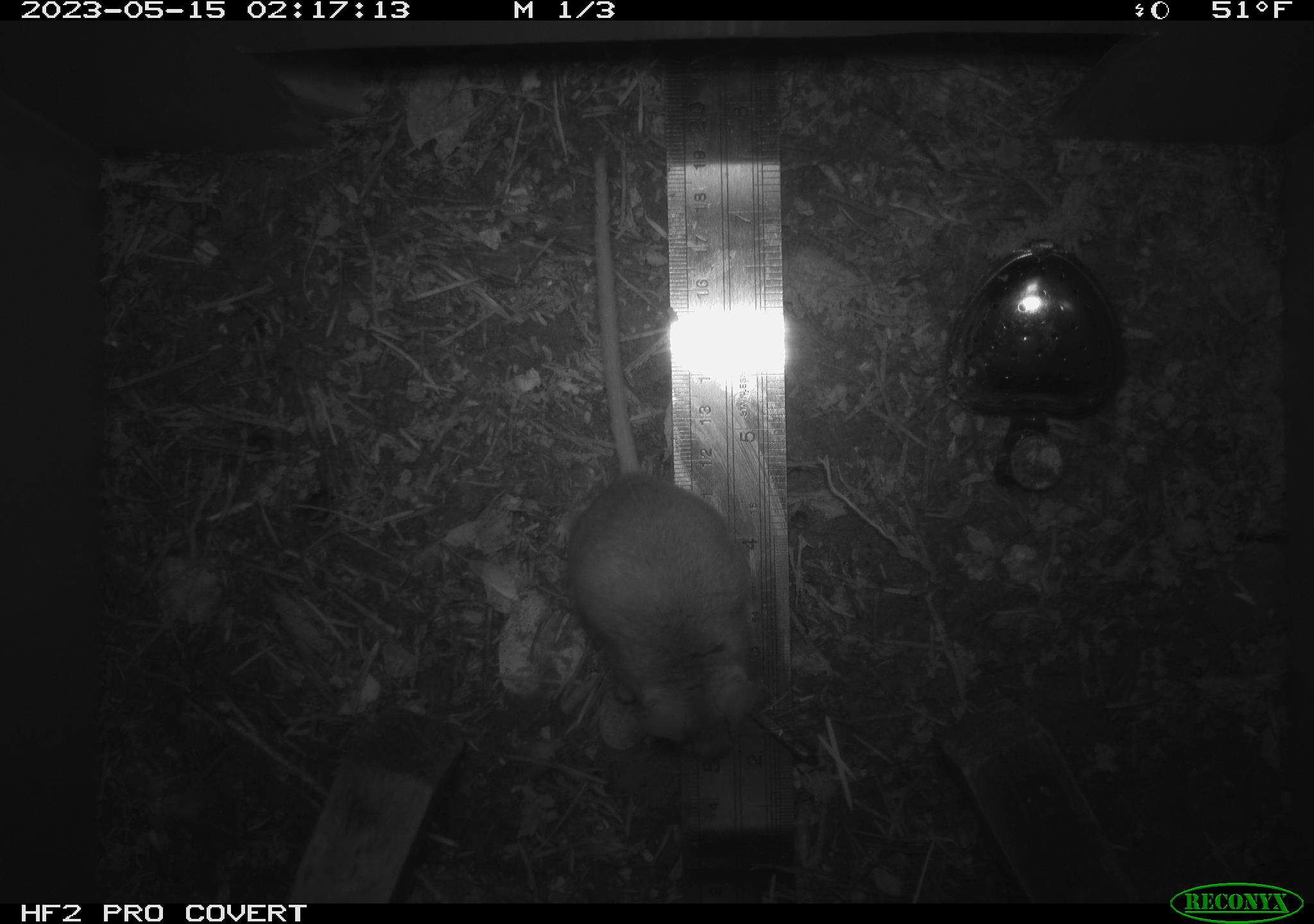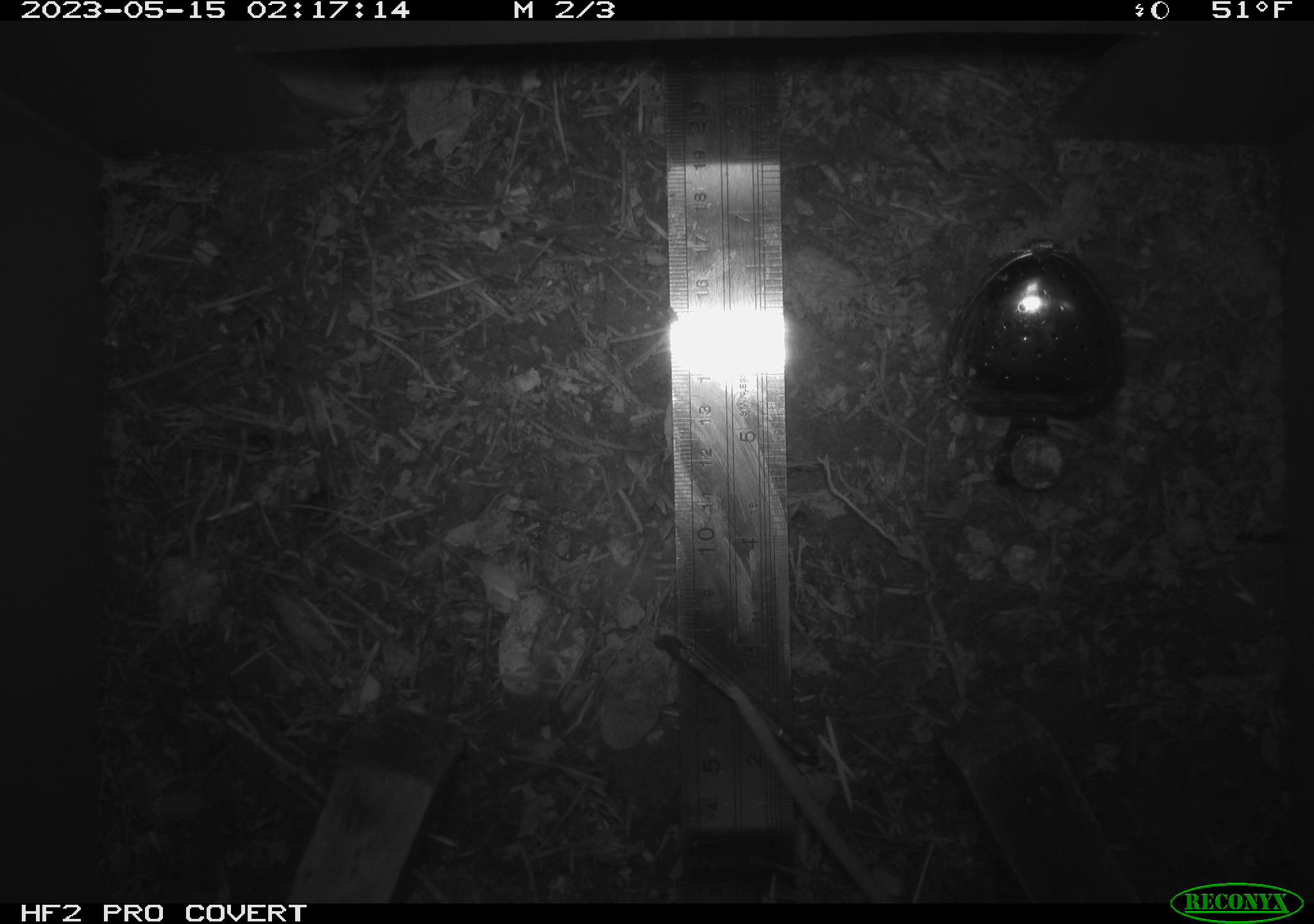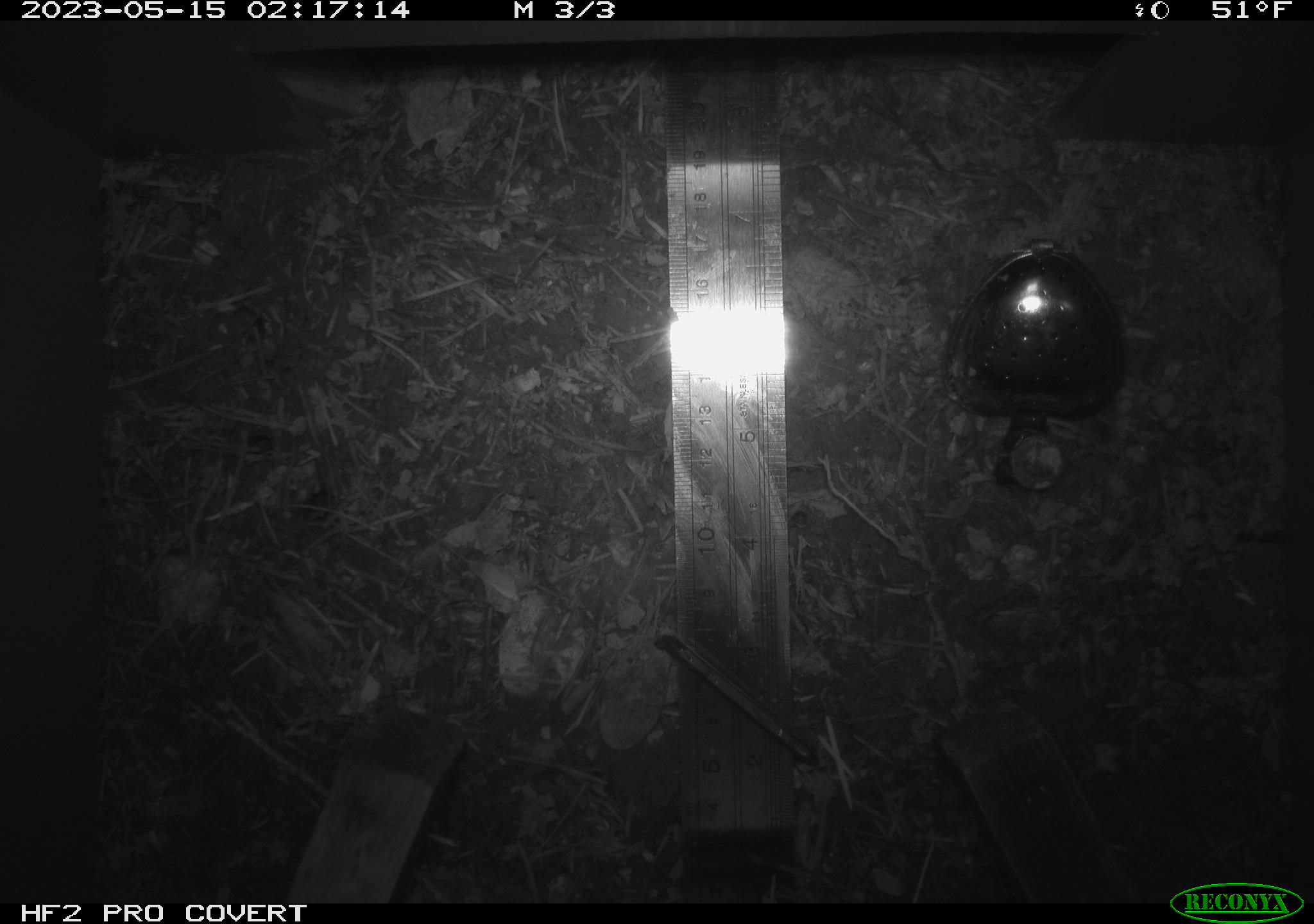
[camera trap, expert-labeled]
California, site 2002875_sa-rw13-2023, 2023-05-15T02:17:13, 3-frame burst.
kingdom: Animalia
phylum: Chordata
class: Mammalia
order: Rodentia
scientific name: Rodentia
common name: mouse species